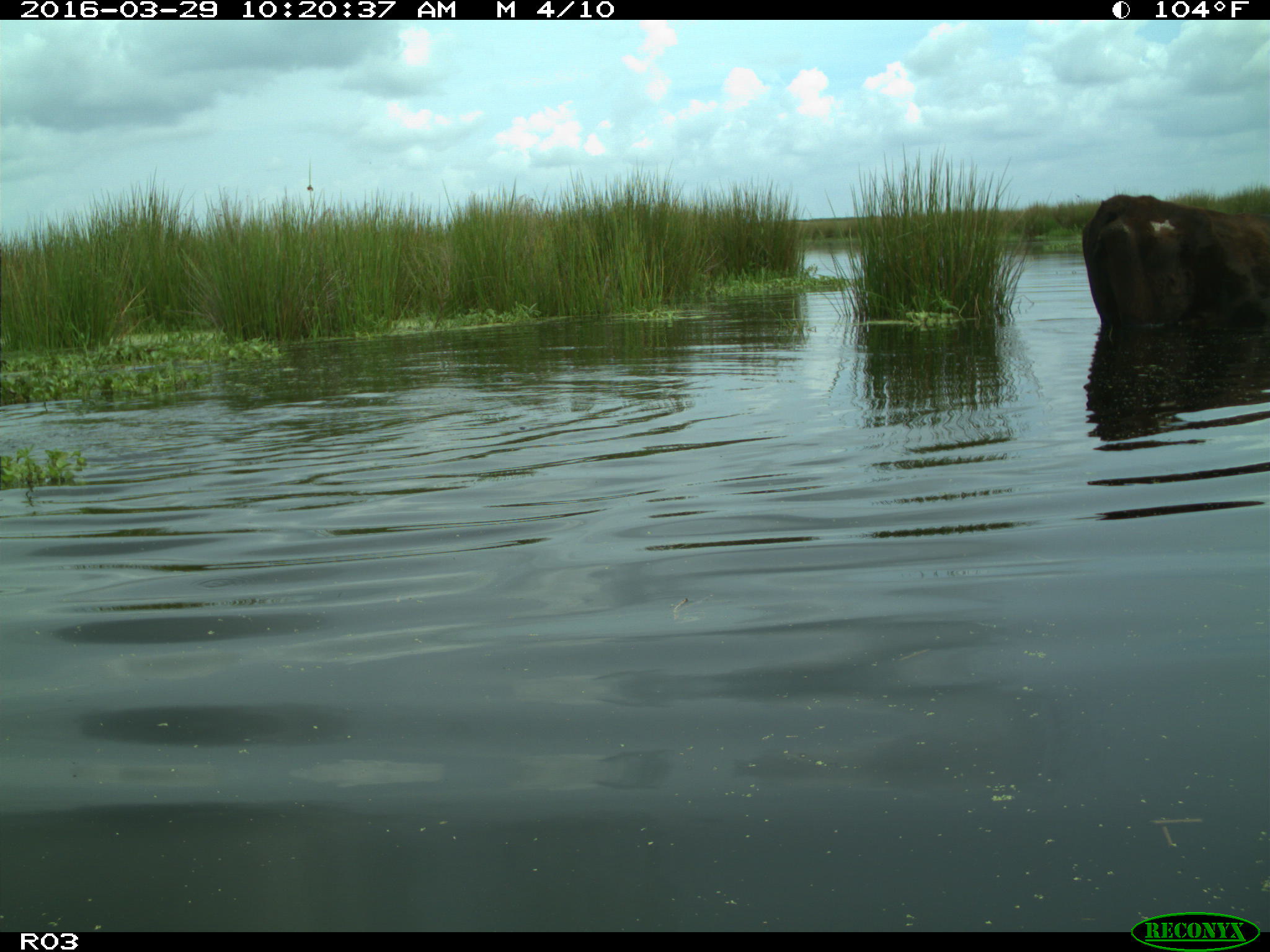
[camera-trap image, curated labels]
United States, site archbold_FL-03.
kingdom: Animalia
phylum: Chordata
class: Mammalia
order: Artiodactyla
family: Bovidae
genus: Bos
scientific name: Bos taurus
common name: domestic cow